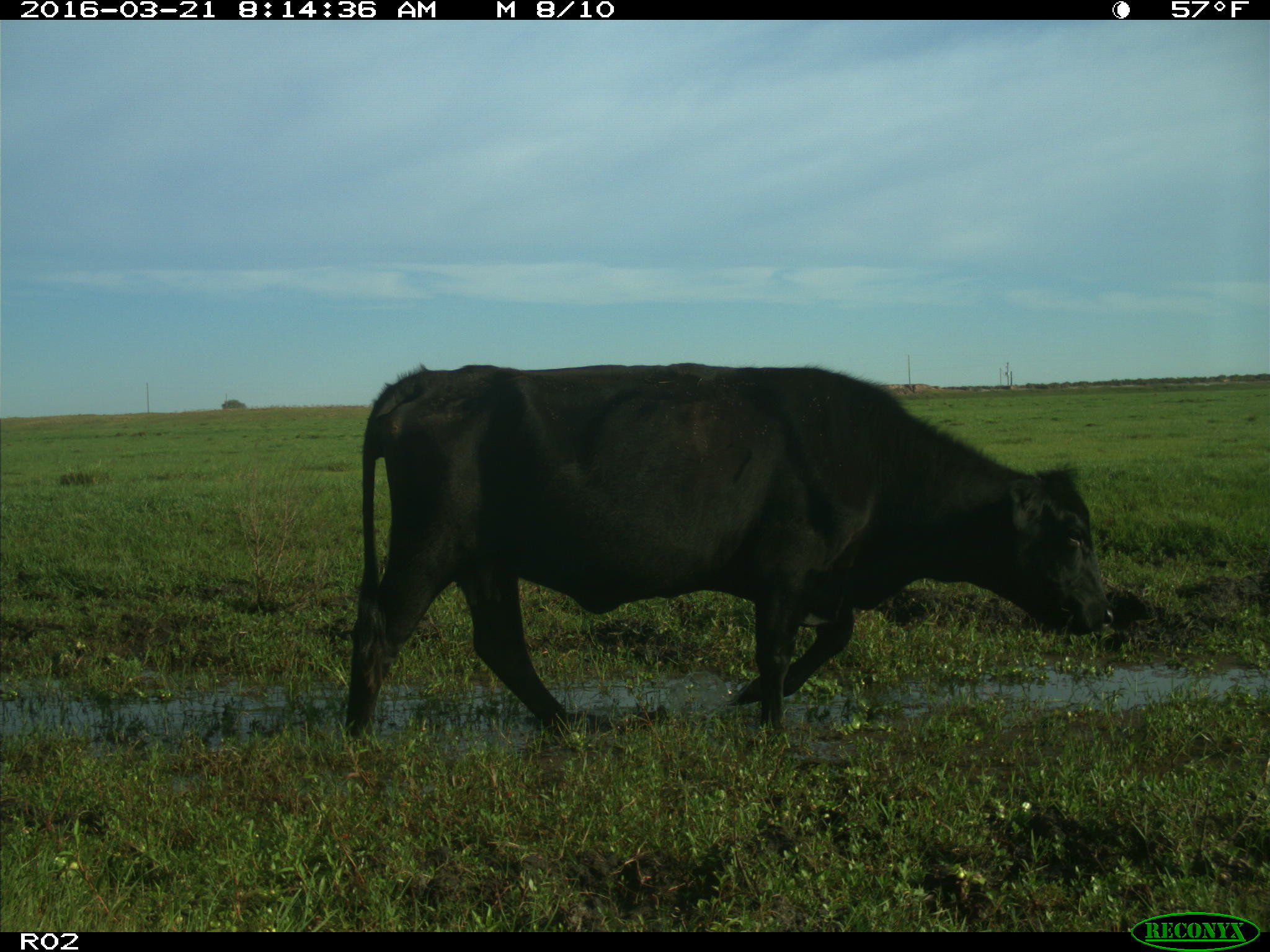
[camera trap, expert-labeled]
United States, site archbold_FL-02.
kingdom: Animalia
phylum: Chordata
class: Mammalia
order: Artiodactyla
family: Bovidae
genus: Bos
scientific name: Bos taurus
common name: domestic cow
Bos taurus (domestic cow).